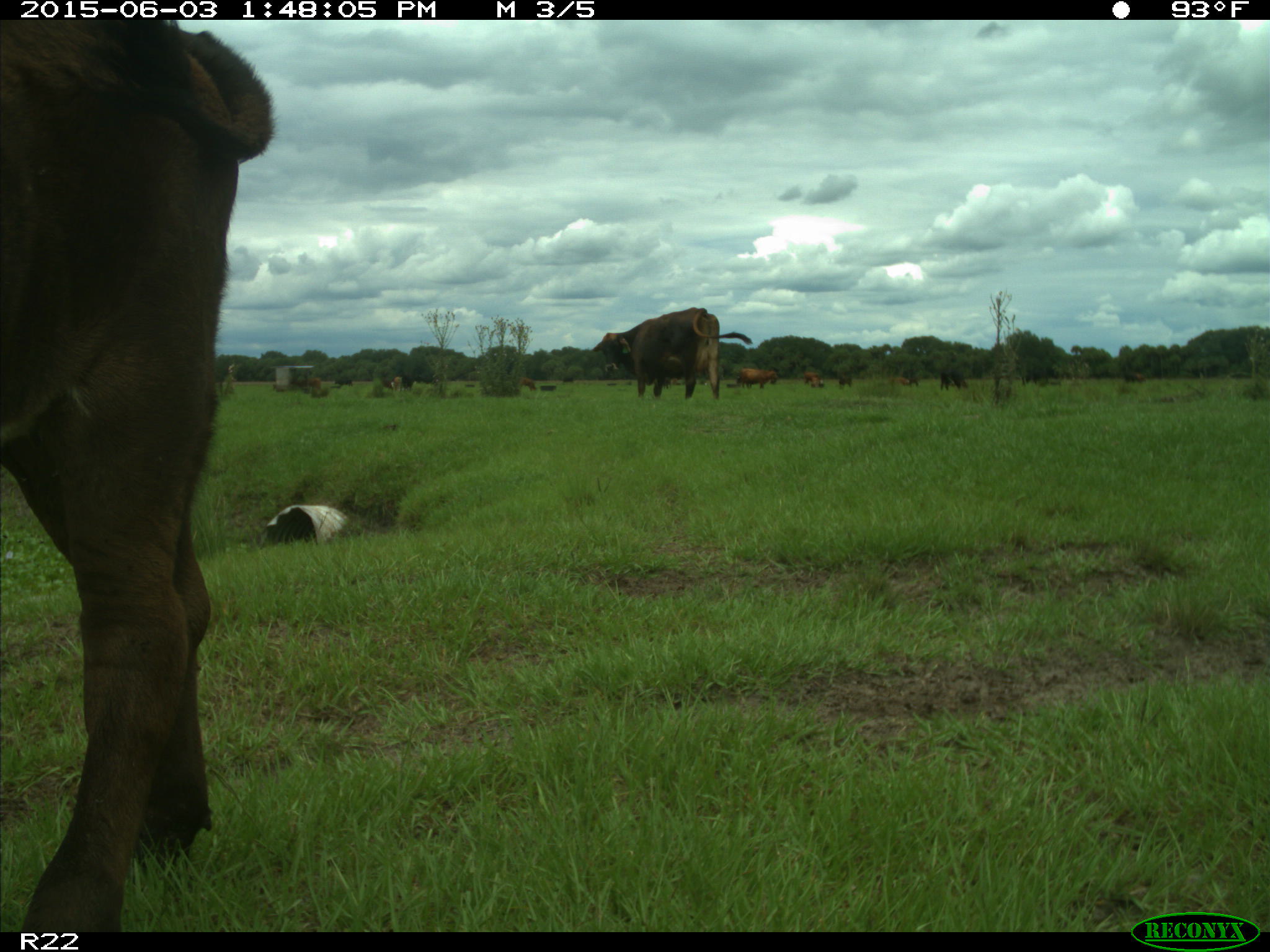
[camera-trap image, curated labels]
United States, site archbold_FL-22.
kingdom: Animalia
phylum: Chordata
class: Mammalia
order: Artiodactyla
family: Bovidae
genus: Bos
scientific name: Bos taurus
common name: domestic cow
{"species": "Bos taurus (domestic cow)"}